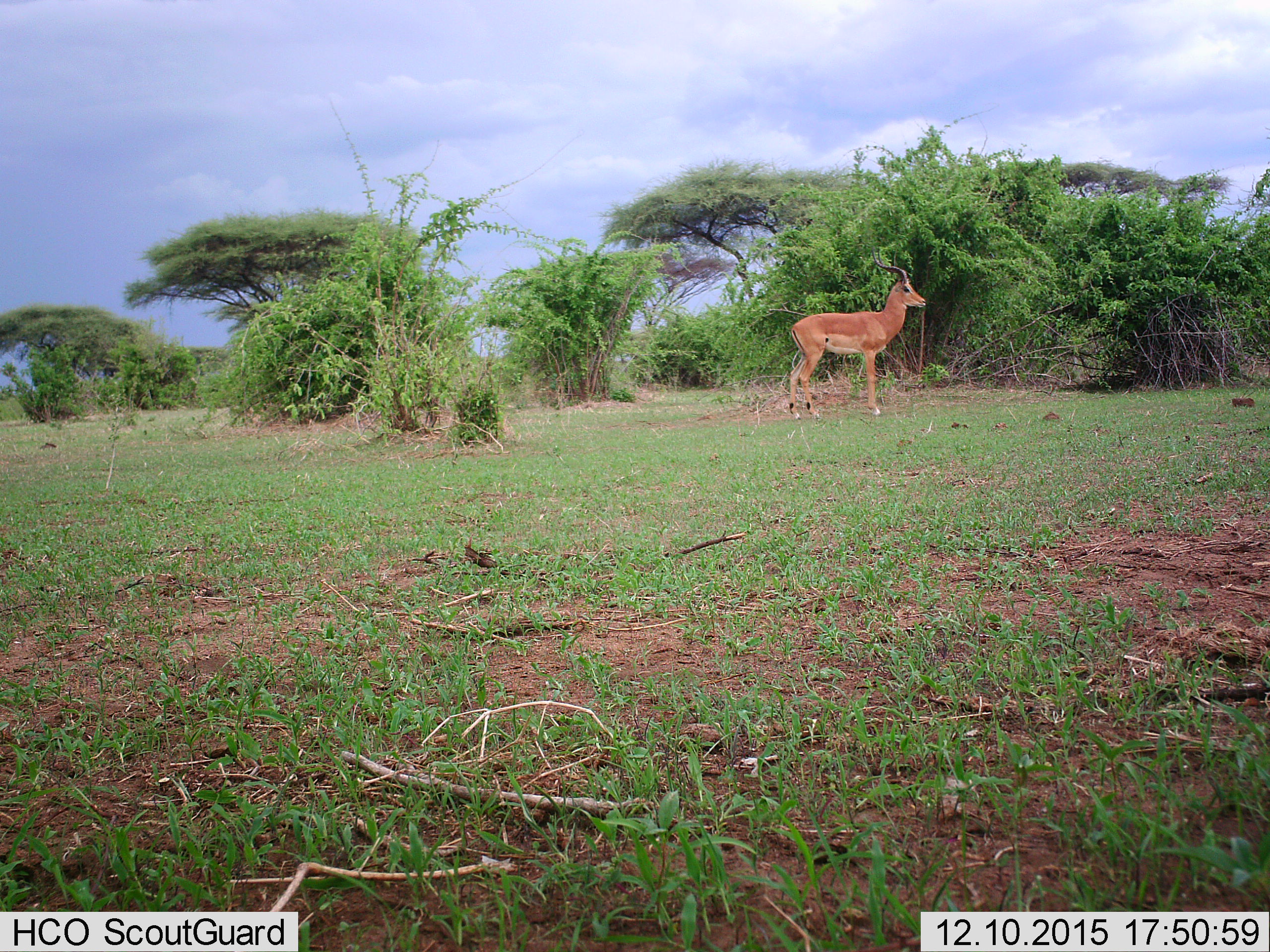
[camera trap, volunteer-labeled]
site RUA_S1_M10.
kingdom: Animalia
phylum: Chordata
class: Mammalia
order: Artiodactyla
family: Bovidae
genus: Aepyceros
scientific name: Aepyceros melampus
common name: impala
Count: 1.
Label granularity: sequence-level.